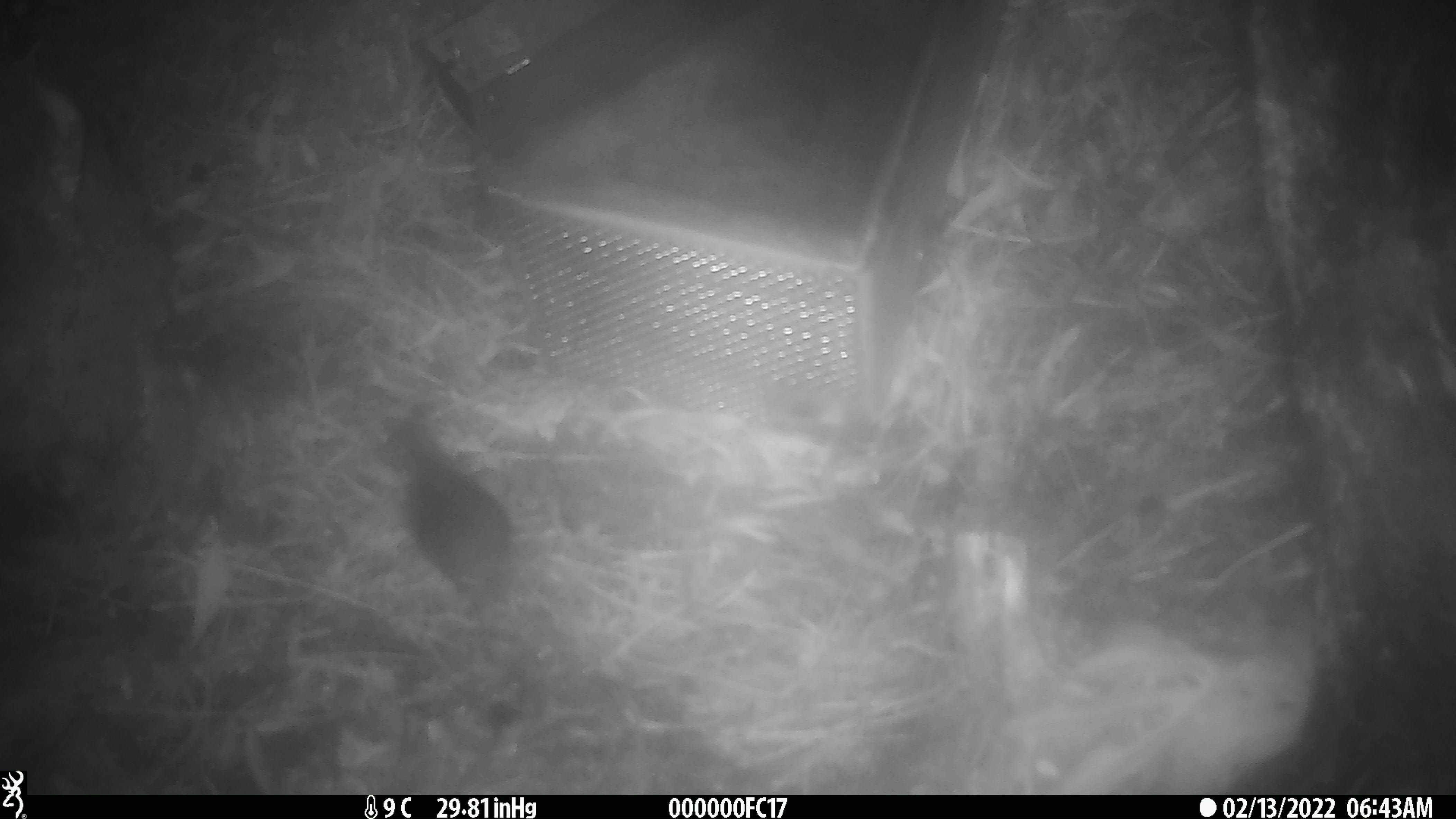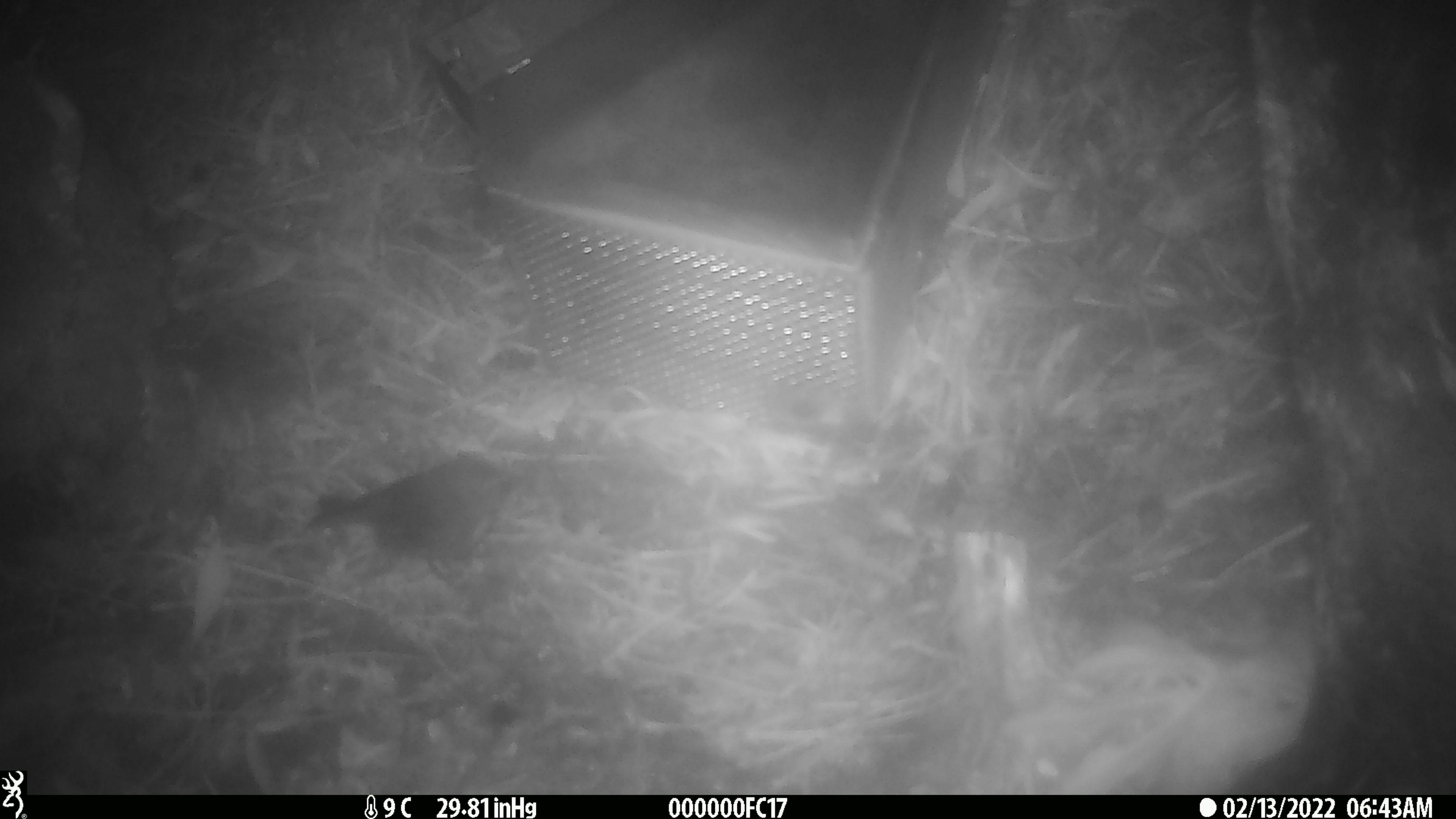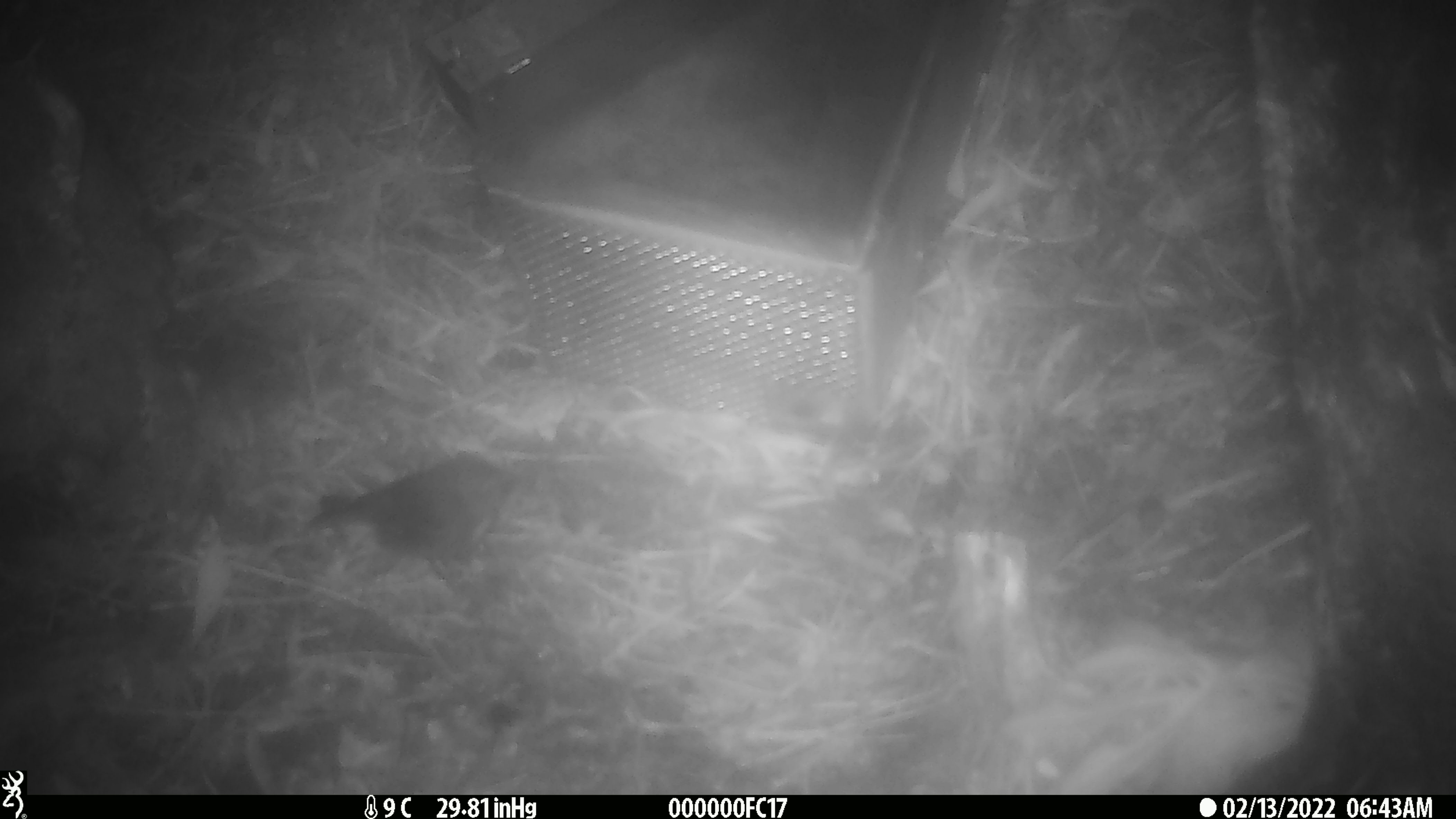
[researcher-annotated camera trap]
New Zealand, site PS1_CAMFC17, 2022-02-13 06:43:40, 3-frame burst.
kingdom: Animalia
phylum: Chordata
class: Aves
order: Passeriformes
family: Petroicidae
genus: Petroica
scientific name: Petroica australis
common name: new zealand robin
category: robin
Robin (new zealand robin) (Petroica australis).